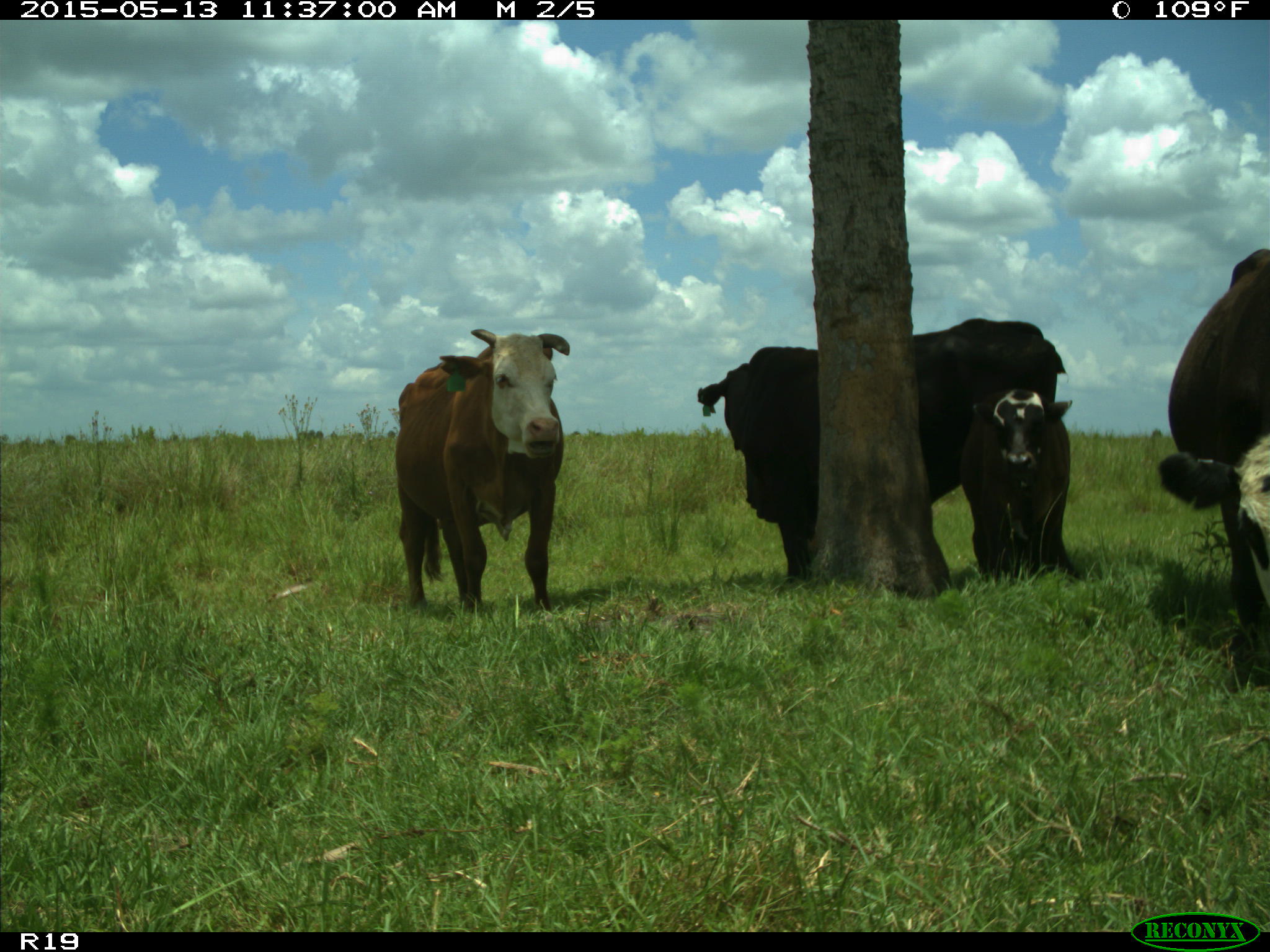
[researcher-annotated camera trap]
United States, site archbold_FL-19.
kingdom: Animalia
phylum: Chordata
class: Mammalia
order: Artiodactyla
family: Bovidae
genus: Bos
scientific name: Bos taurus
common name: domestic cow